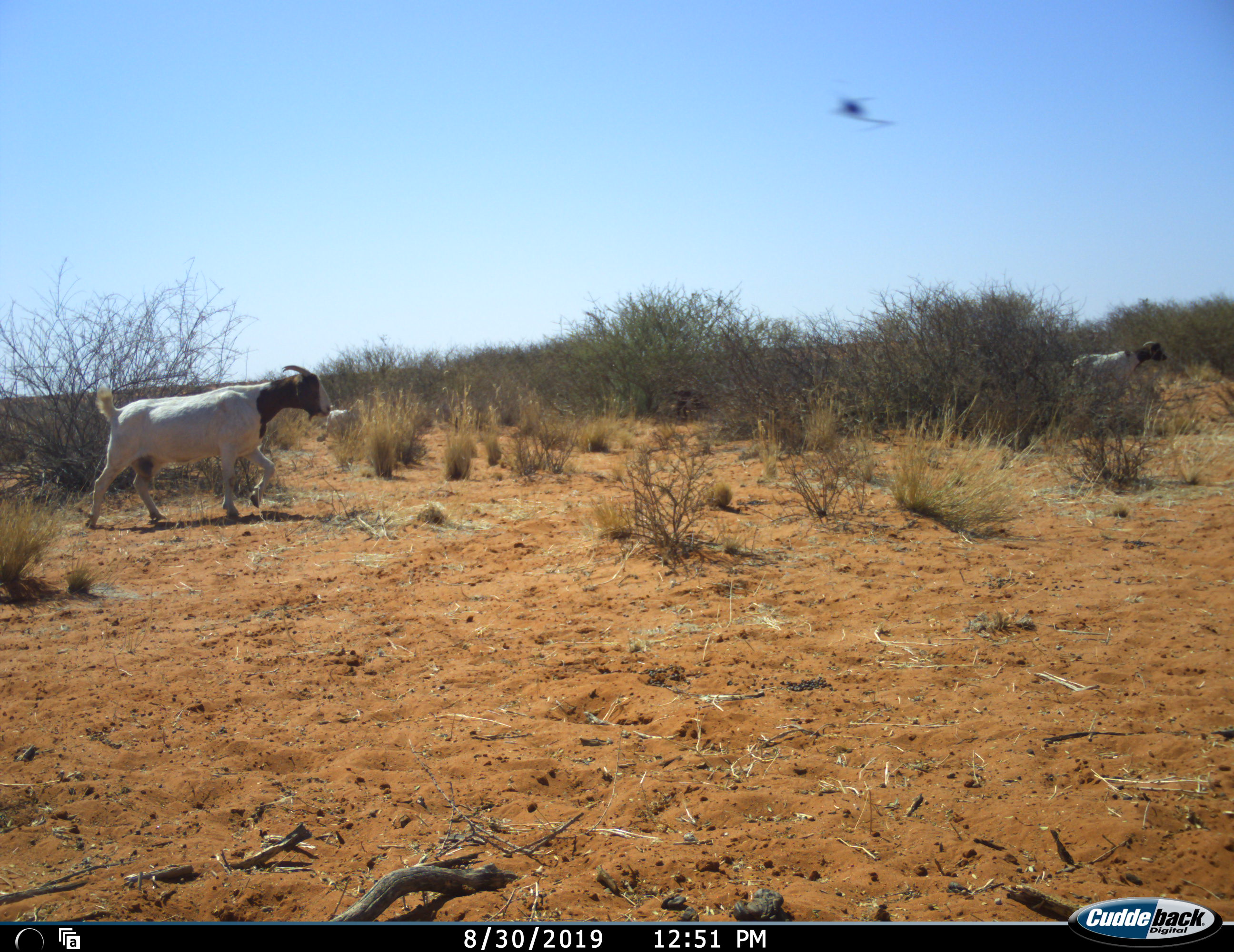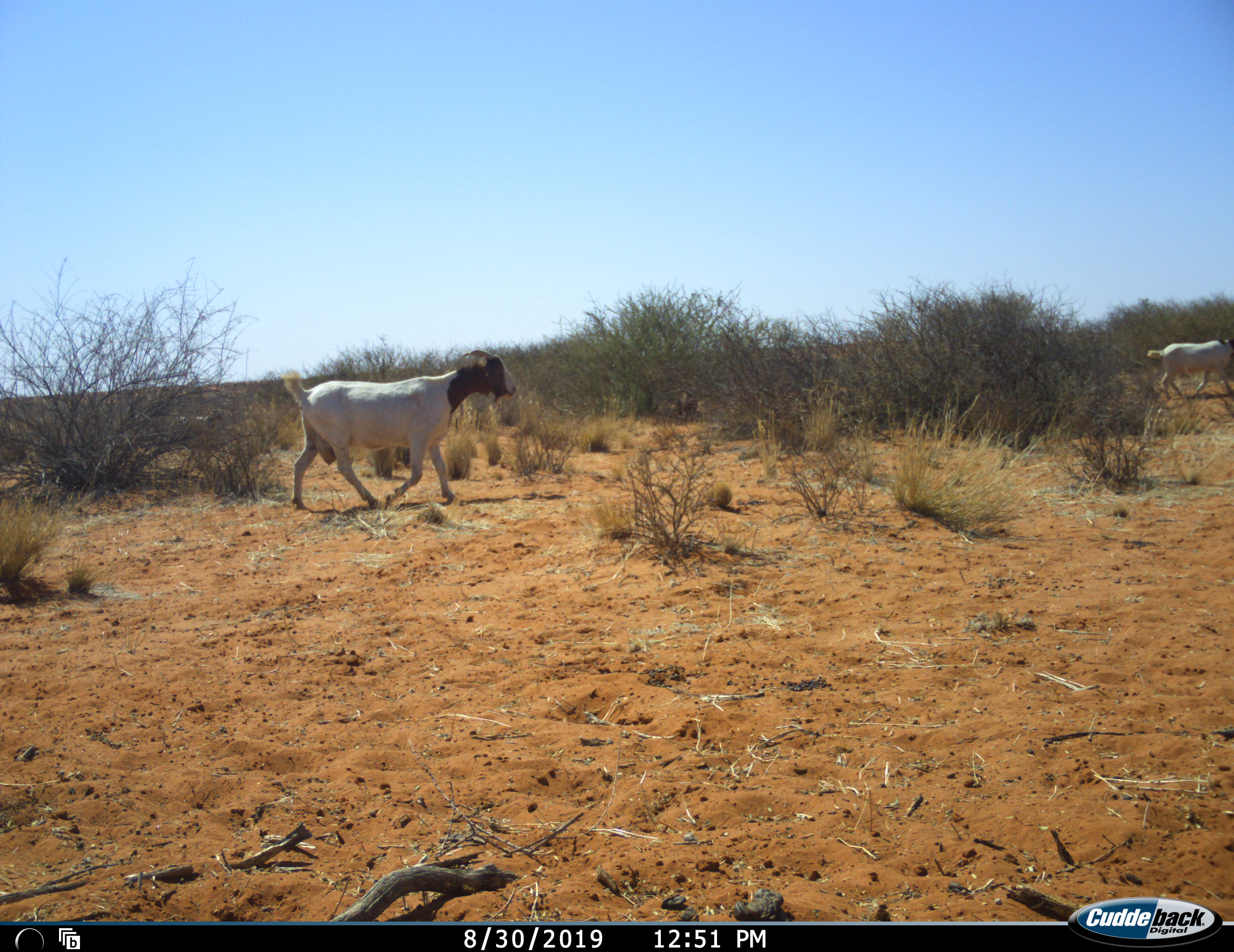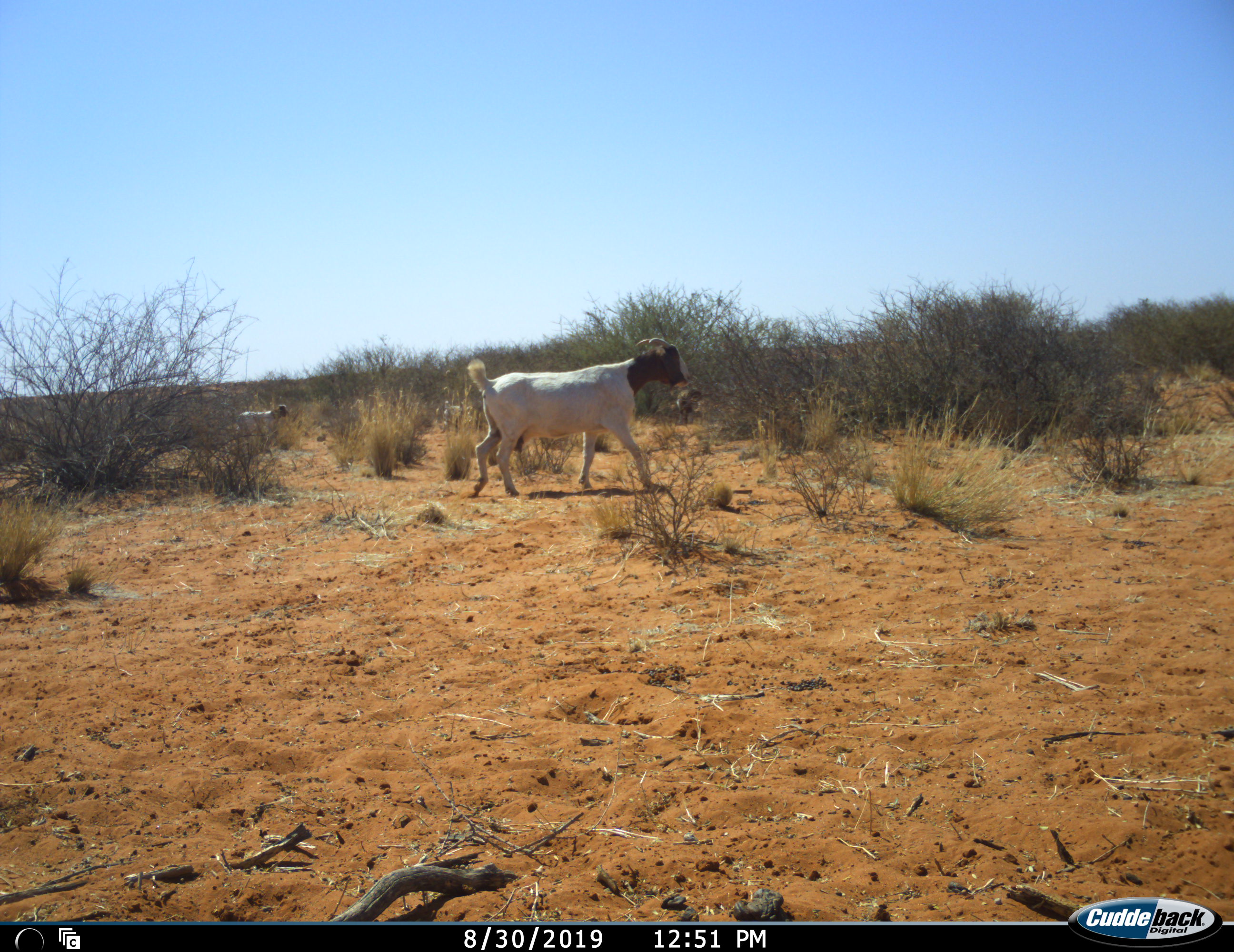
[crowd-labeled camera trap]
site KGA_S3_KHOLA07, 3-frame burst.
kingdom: Animalia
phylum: Chordata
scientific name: Vertebrata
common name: domestic animal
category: domesticanimal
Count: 2.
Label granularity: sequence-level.